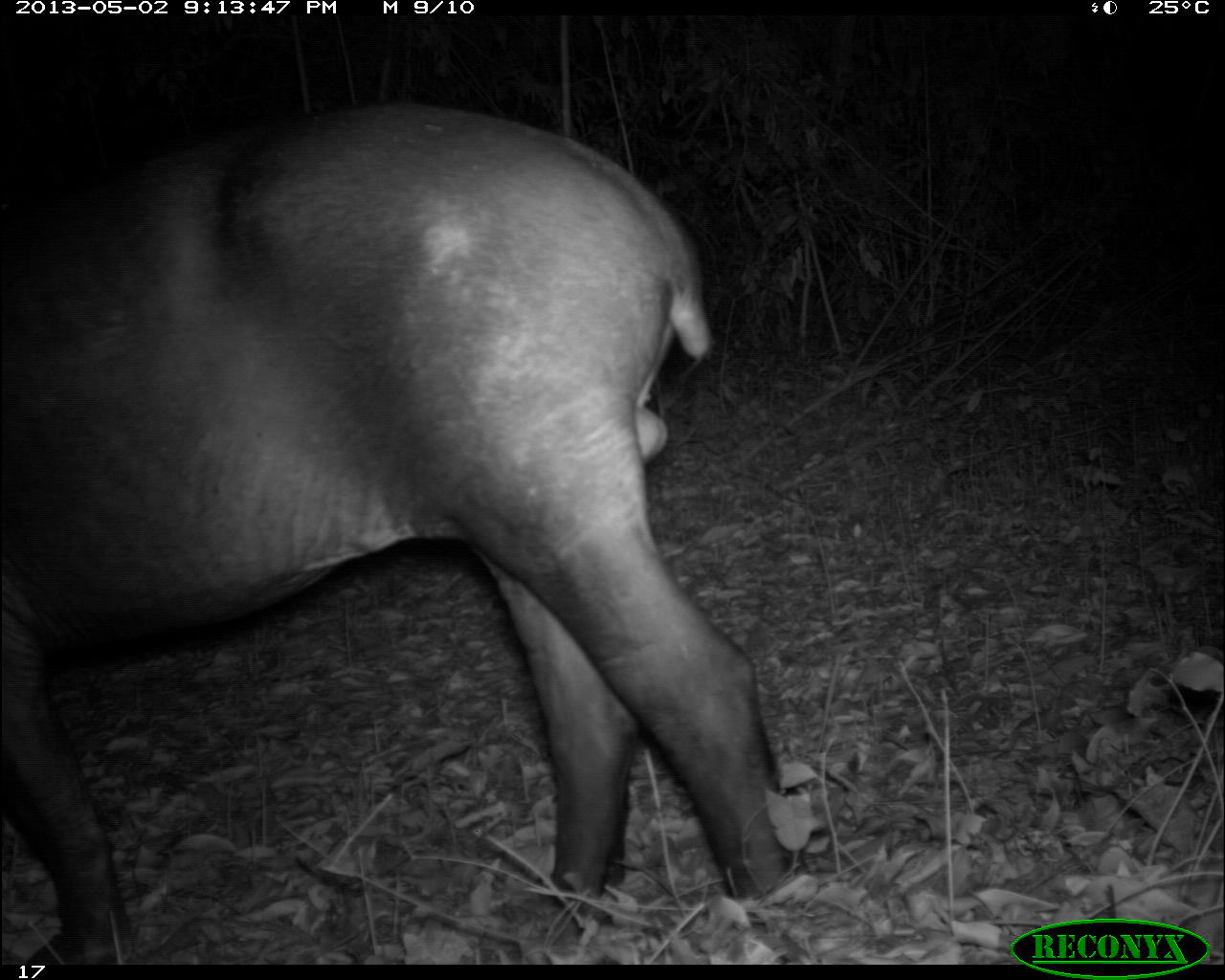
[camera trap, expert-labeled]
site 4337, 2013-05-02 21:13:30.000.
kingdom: Animalia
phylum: Chordata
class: Mammalia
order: Perissodactyla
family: Tapiridae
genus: Tapirus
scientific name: Tapirus bairdii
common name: baird's tapir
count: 1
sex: male